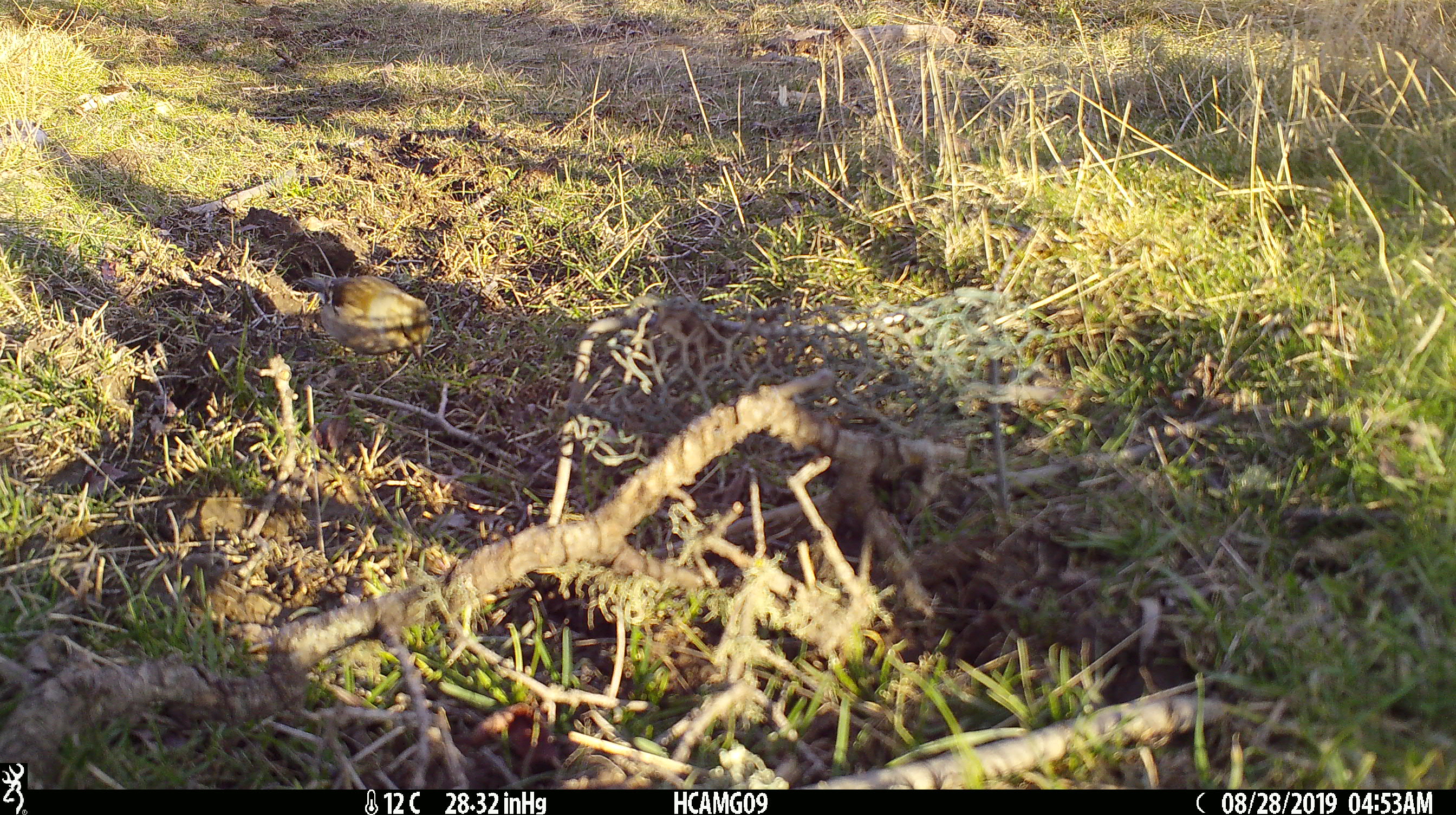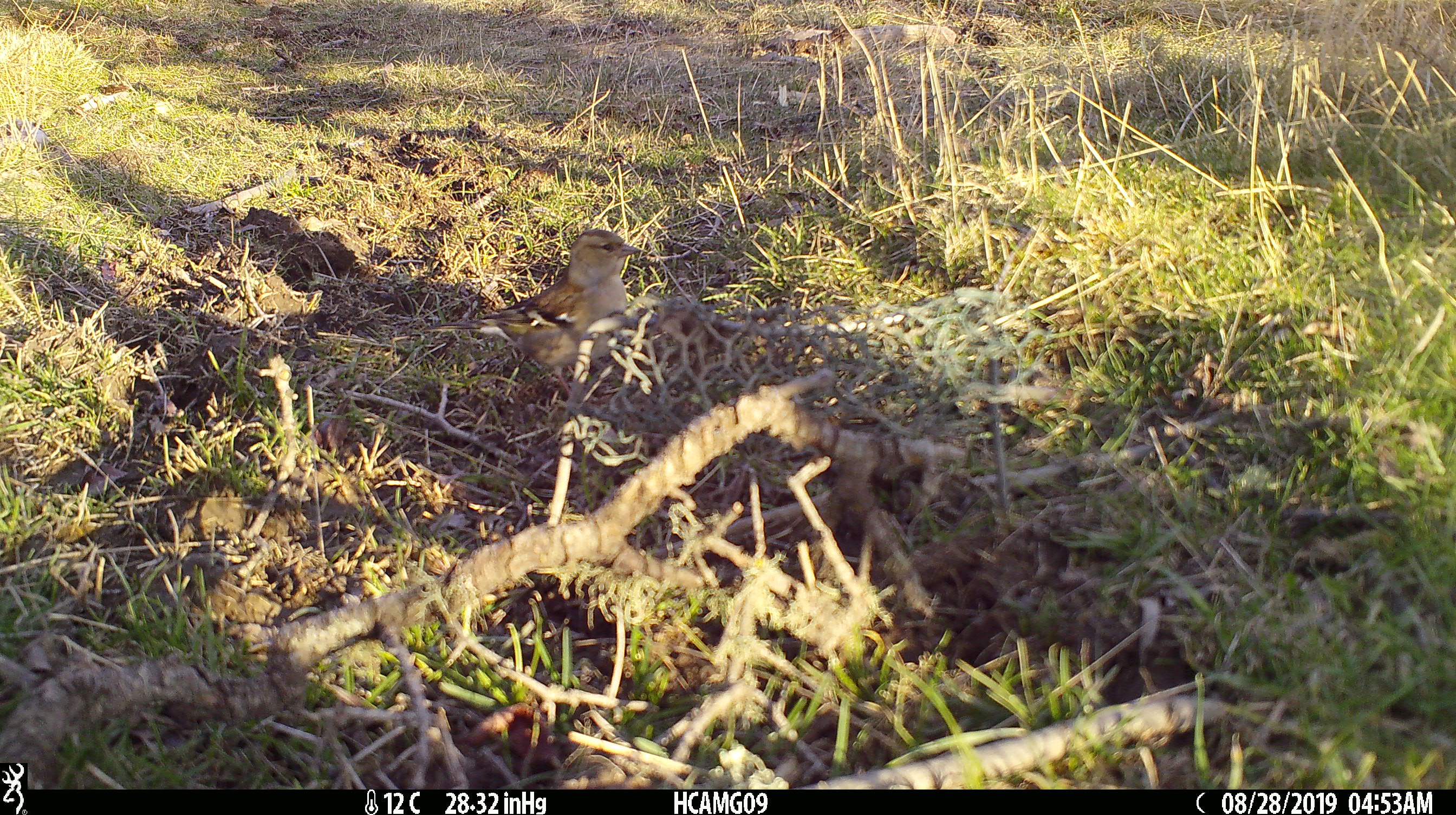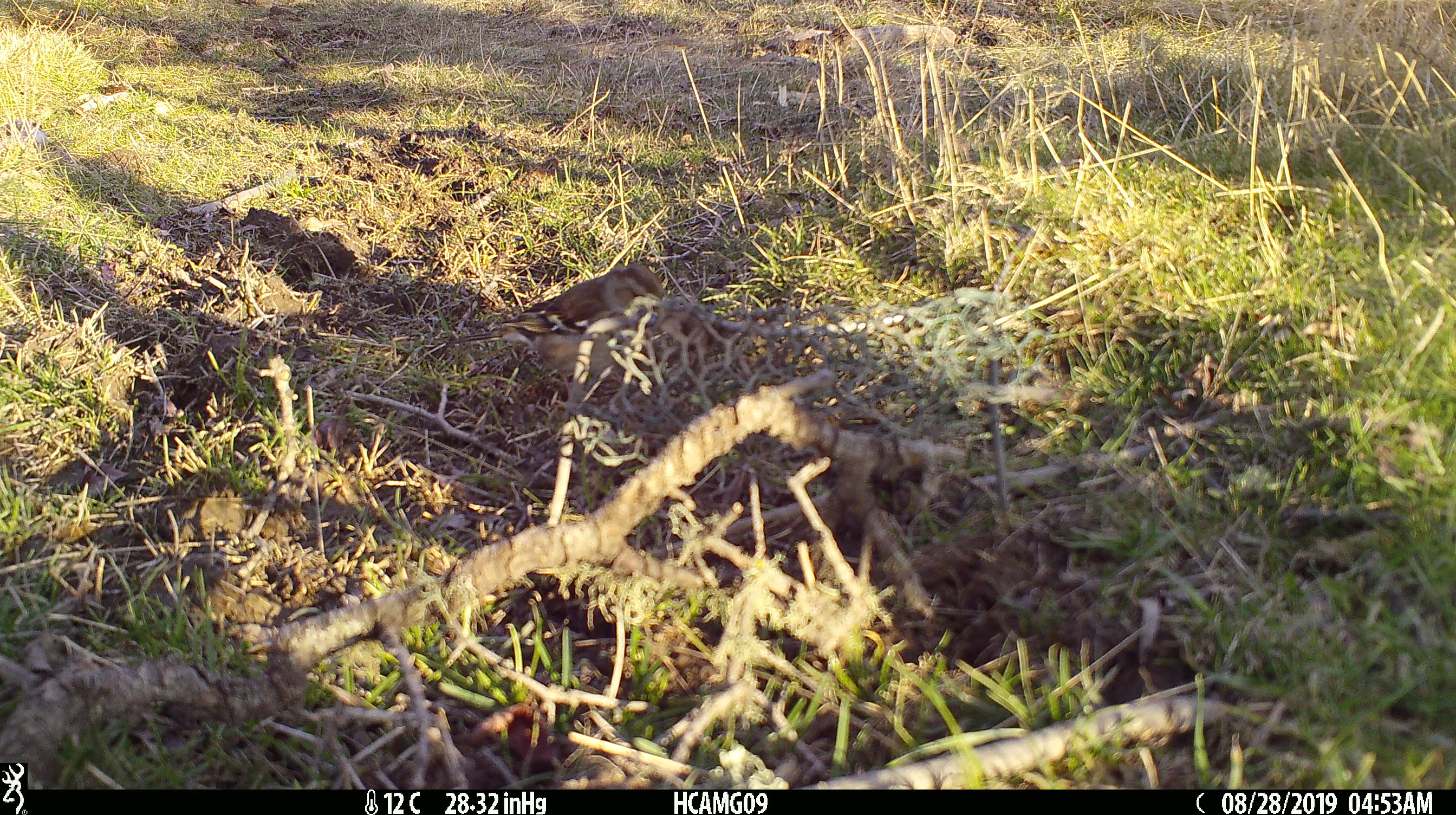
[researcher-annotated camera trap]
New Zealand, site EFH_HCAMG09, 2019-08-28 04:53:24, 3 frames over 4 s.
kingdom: Animalia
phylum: Chordata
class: Aves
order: Passeriformes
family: Fringillidae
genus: Fringilla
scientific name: Fringilla coelebs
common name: common chaffinch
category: chaffinch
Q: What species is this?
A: Chaffinch (common chaffinch) (Fringilla coelebs).